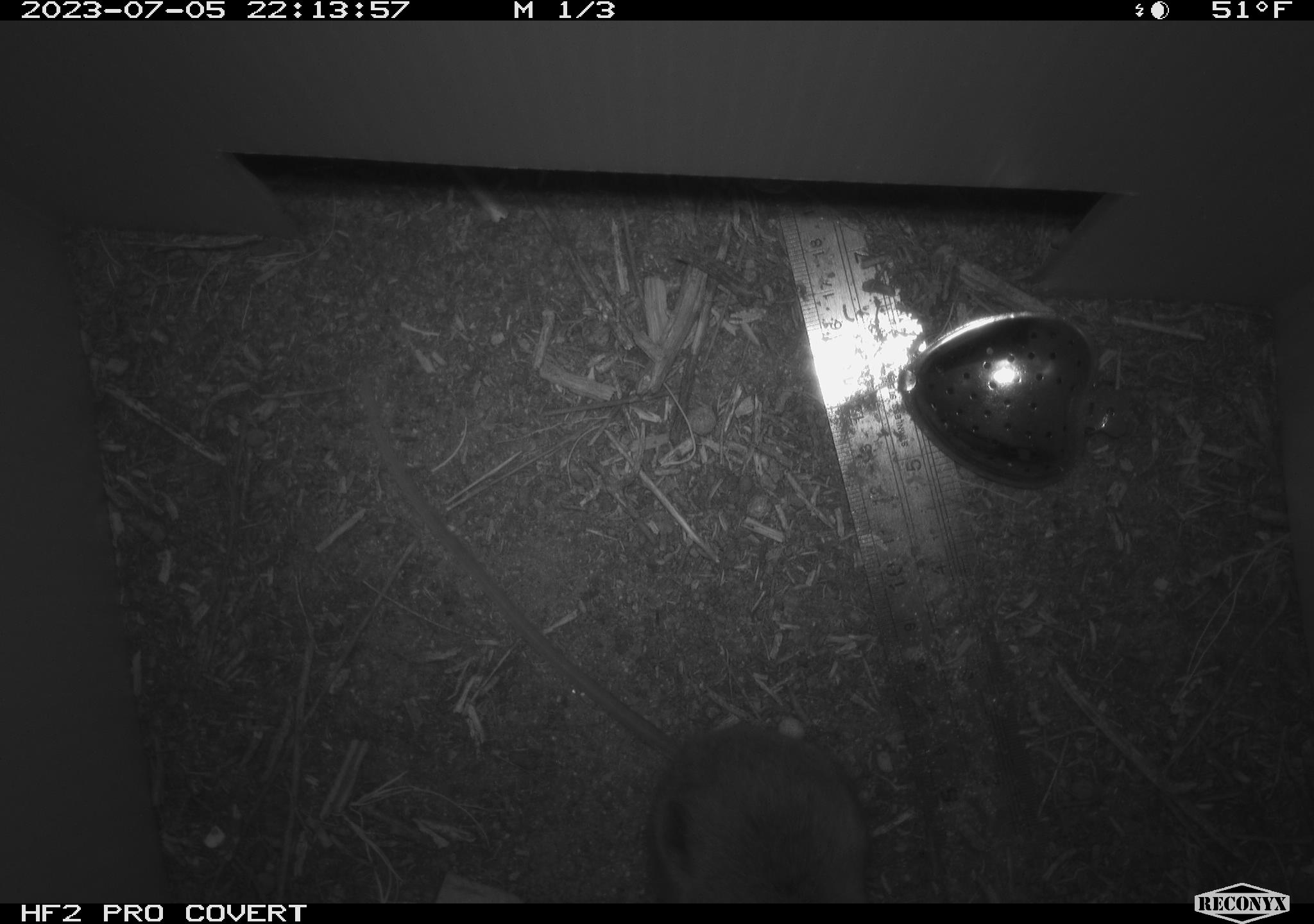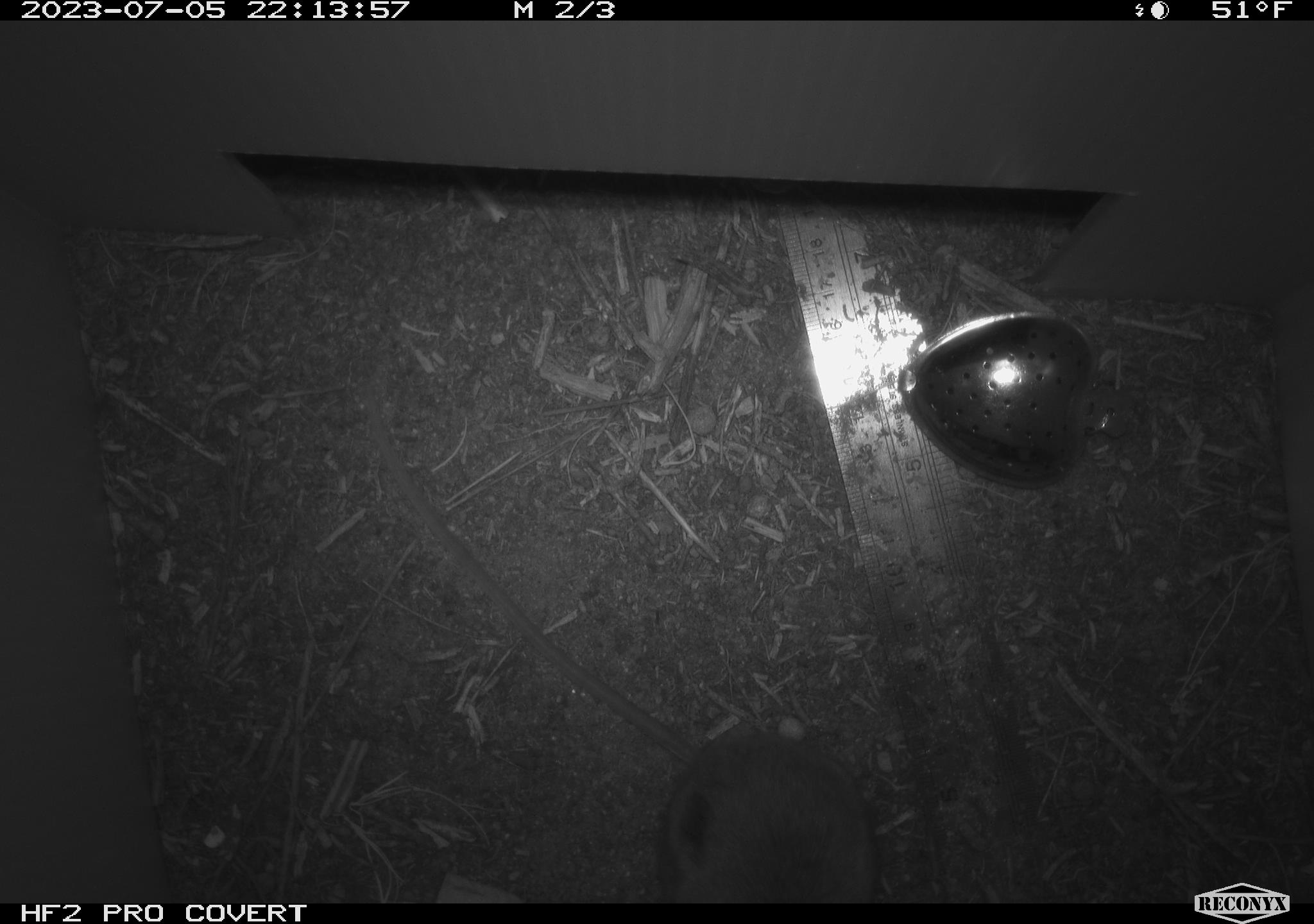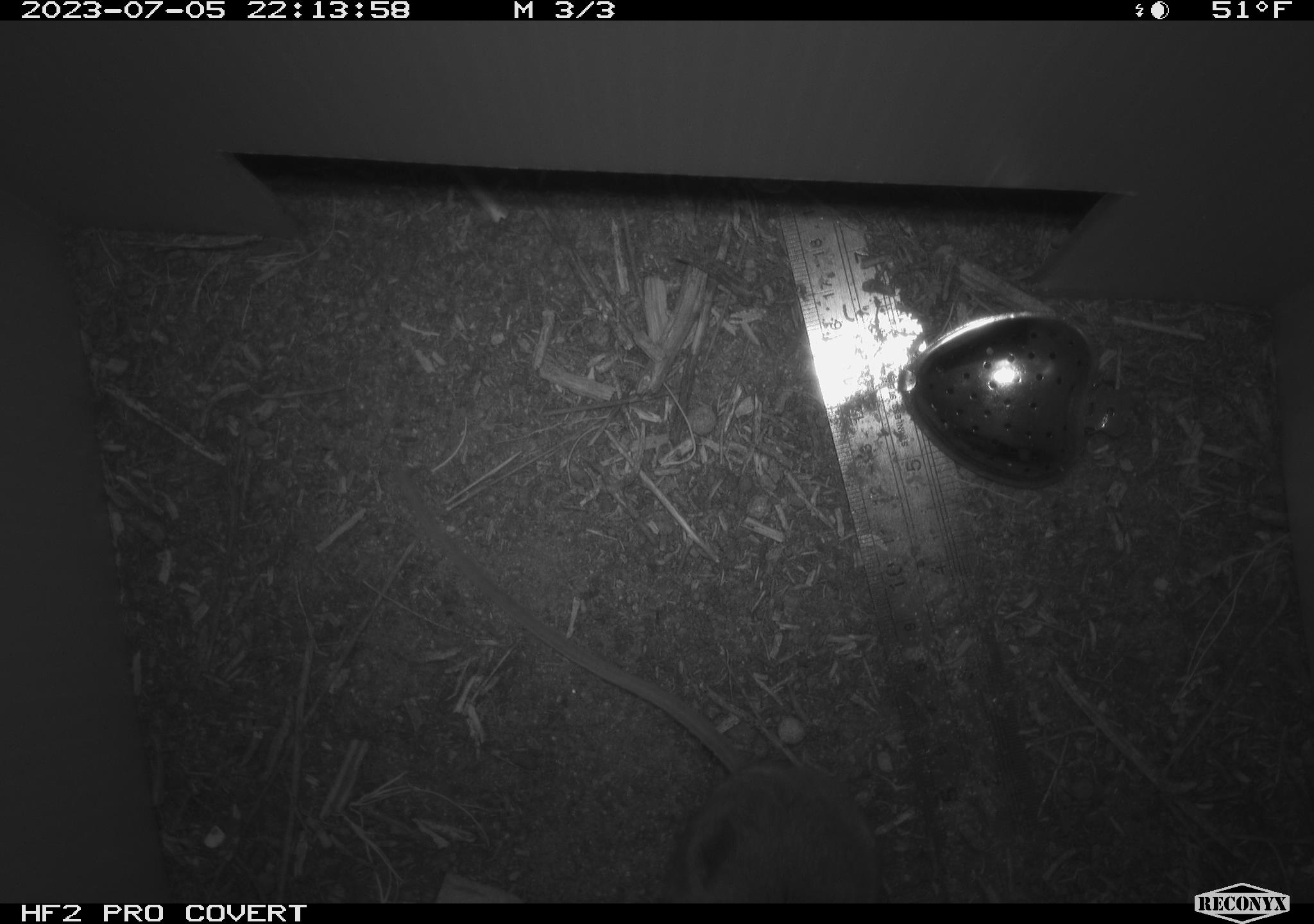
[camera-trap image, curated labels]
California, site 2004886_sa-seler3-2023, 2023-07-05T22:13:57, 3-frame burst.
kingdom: Animalia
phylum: Chordata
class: Mammalia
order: Rodentia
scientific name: Rodentia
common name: mouse species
Mouse species (Rodentia).